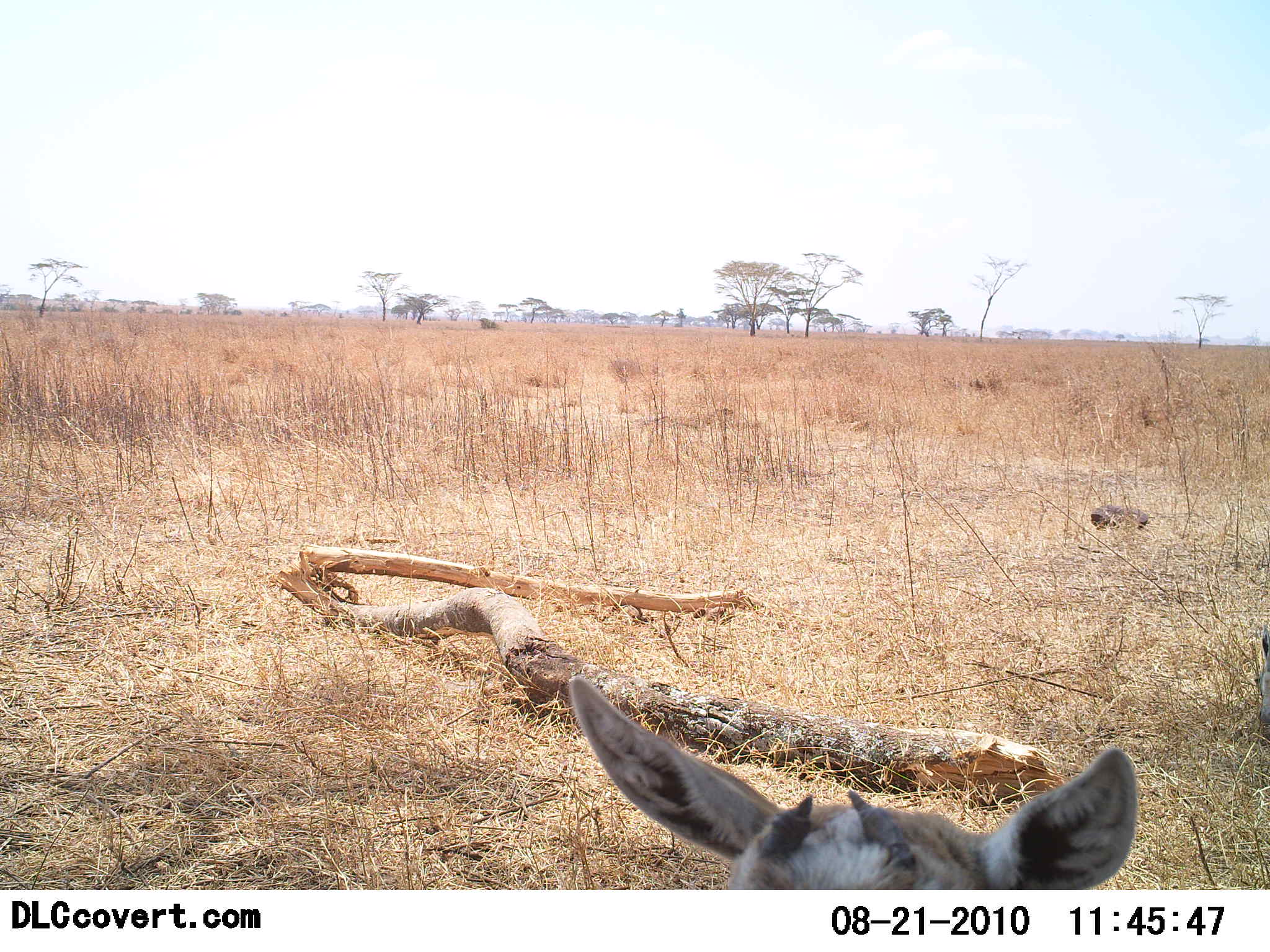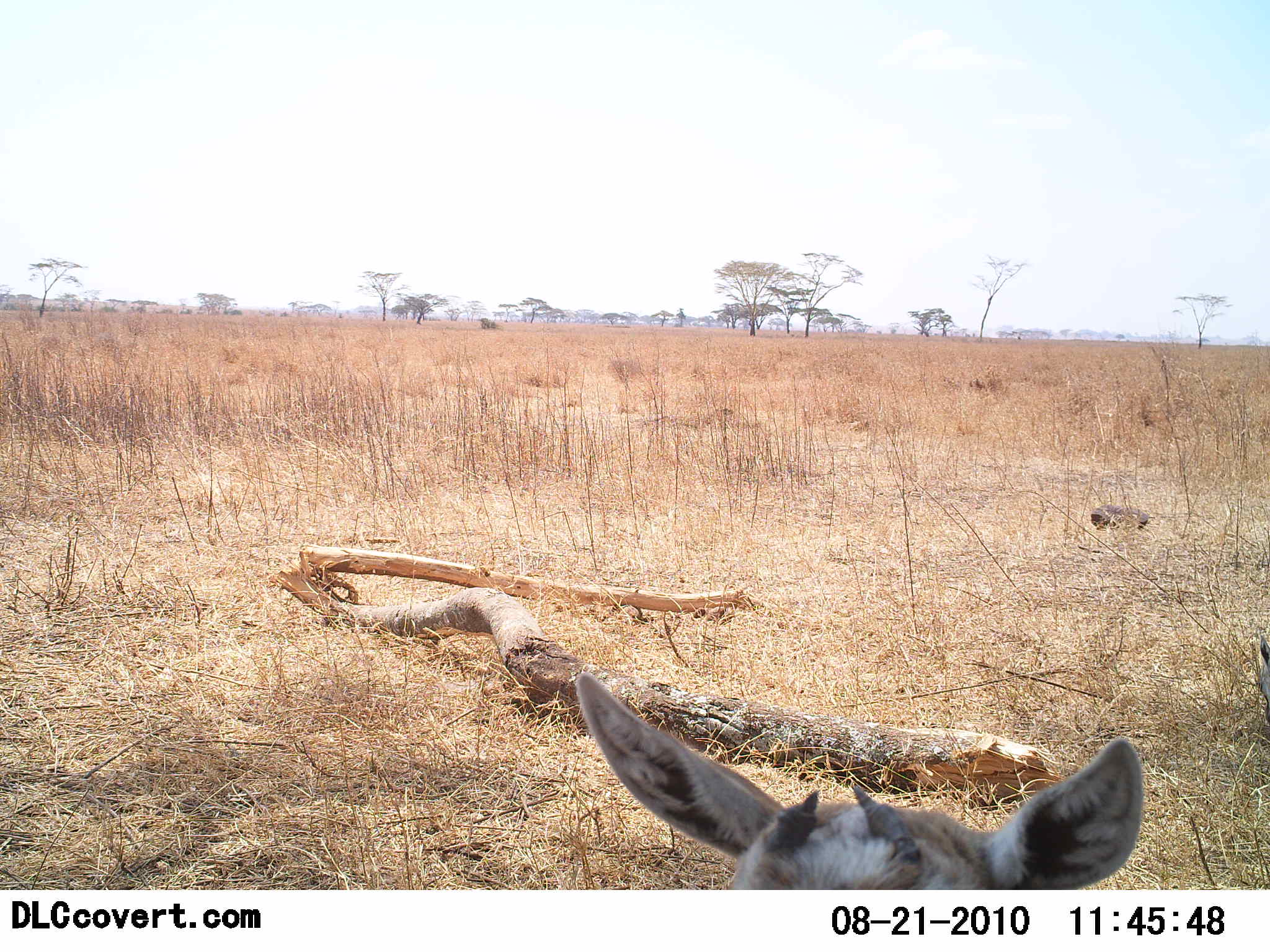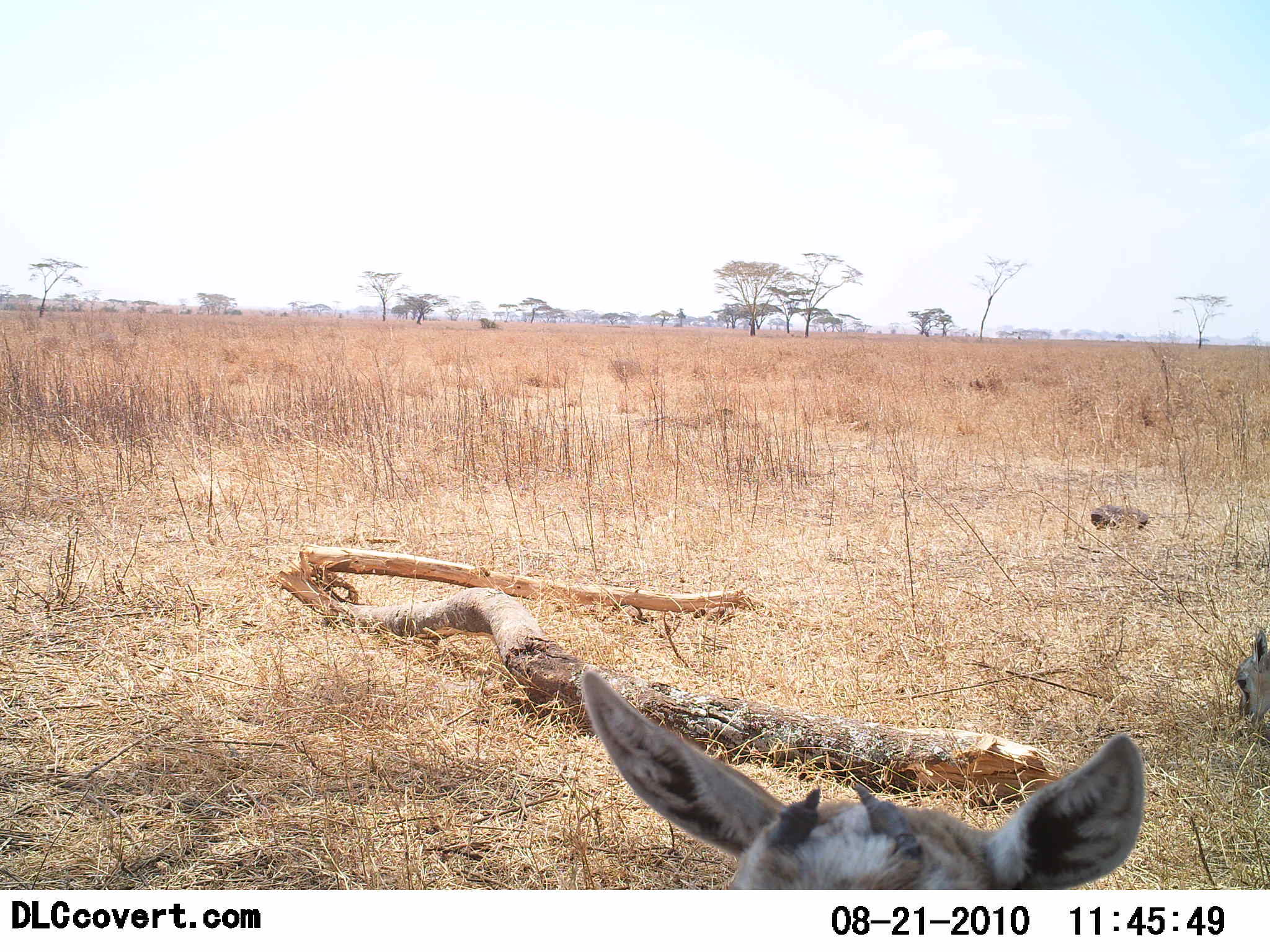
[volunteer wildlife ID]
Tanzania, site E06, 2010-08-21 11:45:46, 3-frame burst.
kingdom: Animalia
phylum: Chordata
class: Mammalia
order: Artiodactyla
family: Bovidae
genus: Eudorcas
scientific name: Eudorcas thomsonii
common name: thomson's gazelle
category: gazellethomsons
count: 2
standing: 36%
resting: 18%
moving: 0%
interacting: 18%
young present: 45%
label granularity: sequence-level